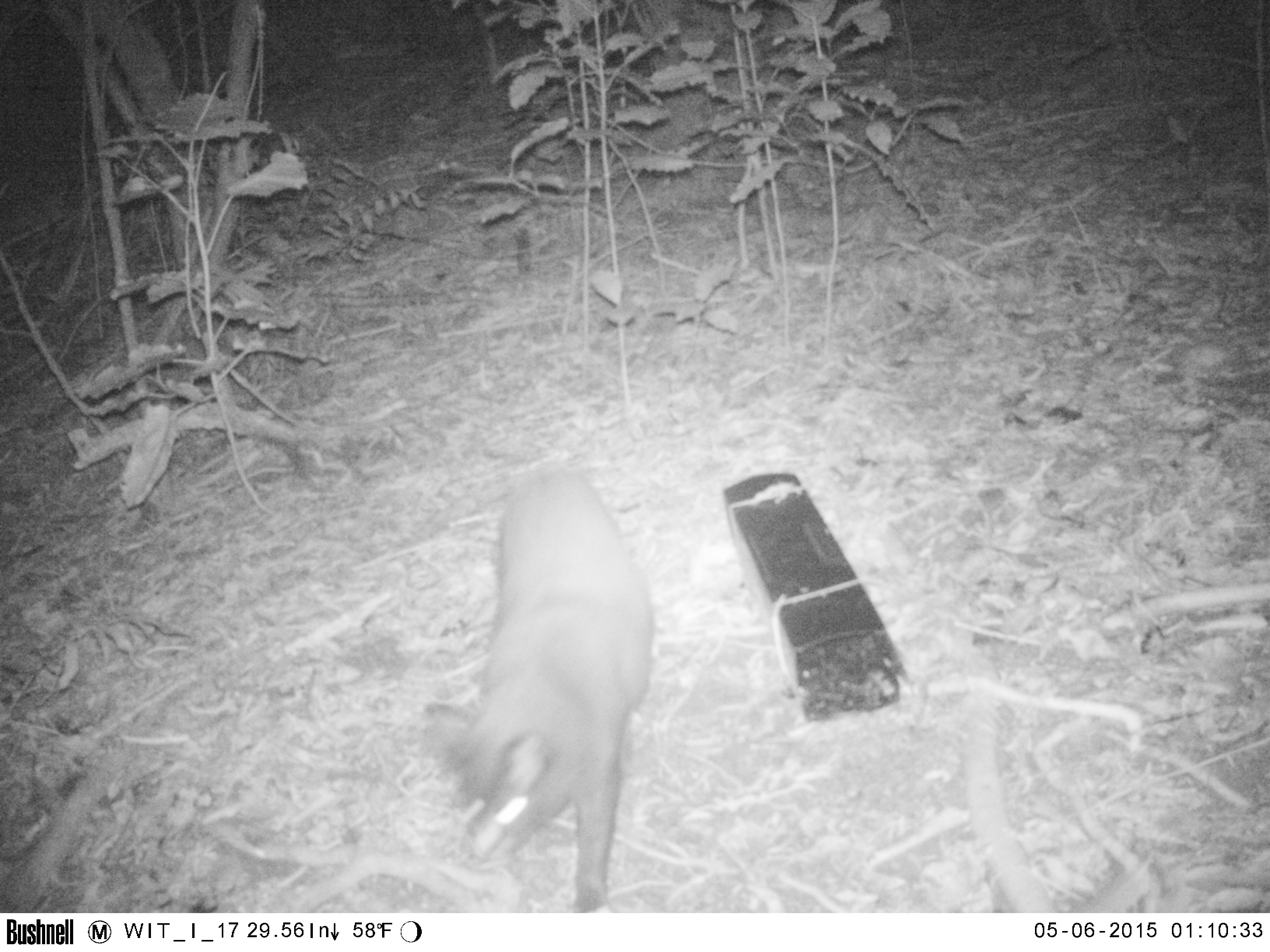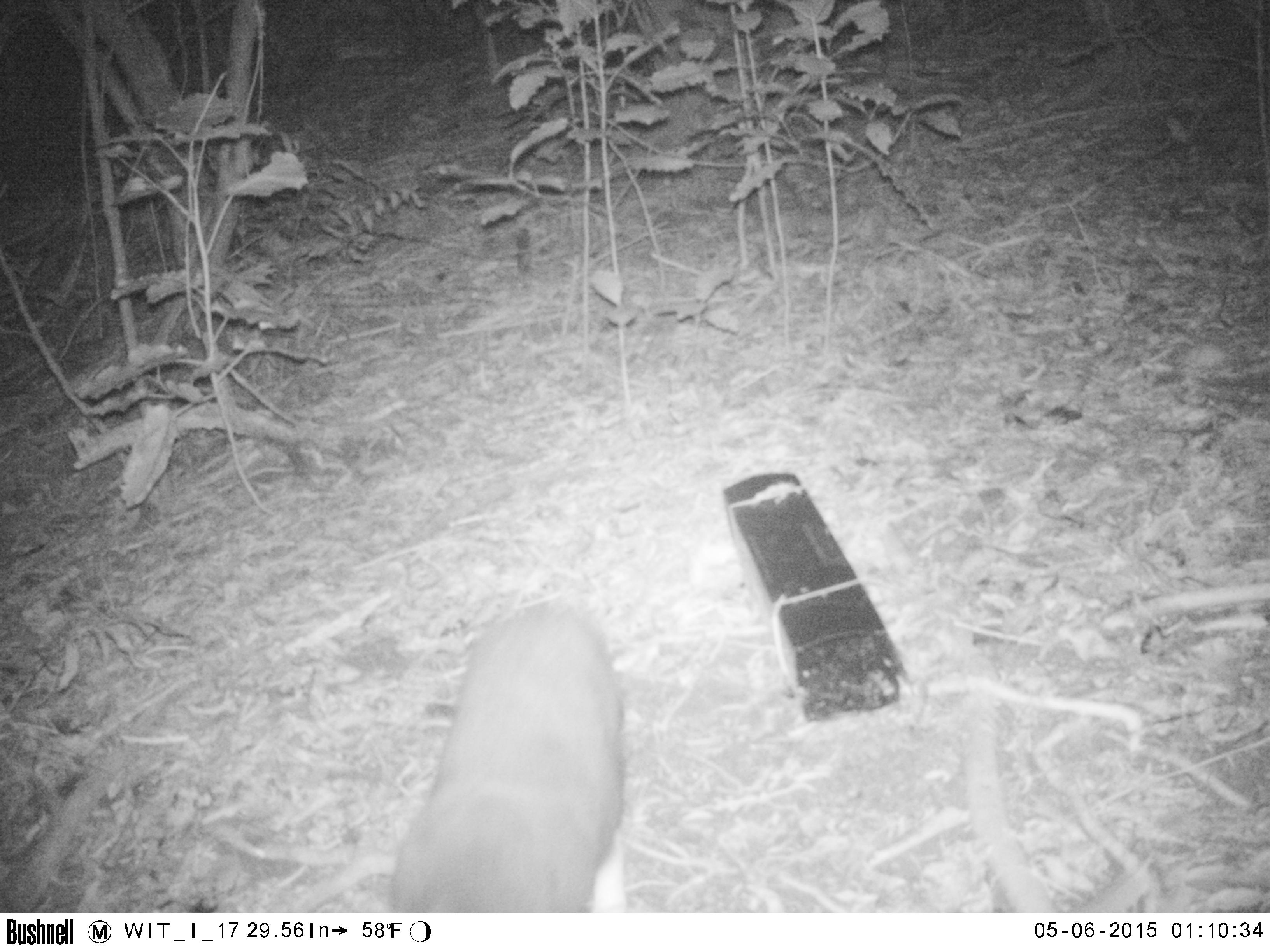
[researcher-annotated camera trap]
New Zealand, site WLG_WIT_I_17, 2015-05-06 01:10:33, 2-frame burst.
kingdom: Animalia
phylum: Chordata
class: Mammalia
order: Carnivora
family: Felidae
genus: Felis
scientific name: Felis catus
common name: domestic cat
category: cat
Cat (domestic cat) (Felis catus).